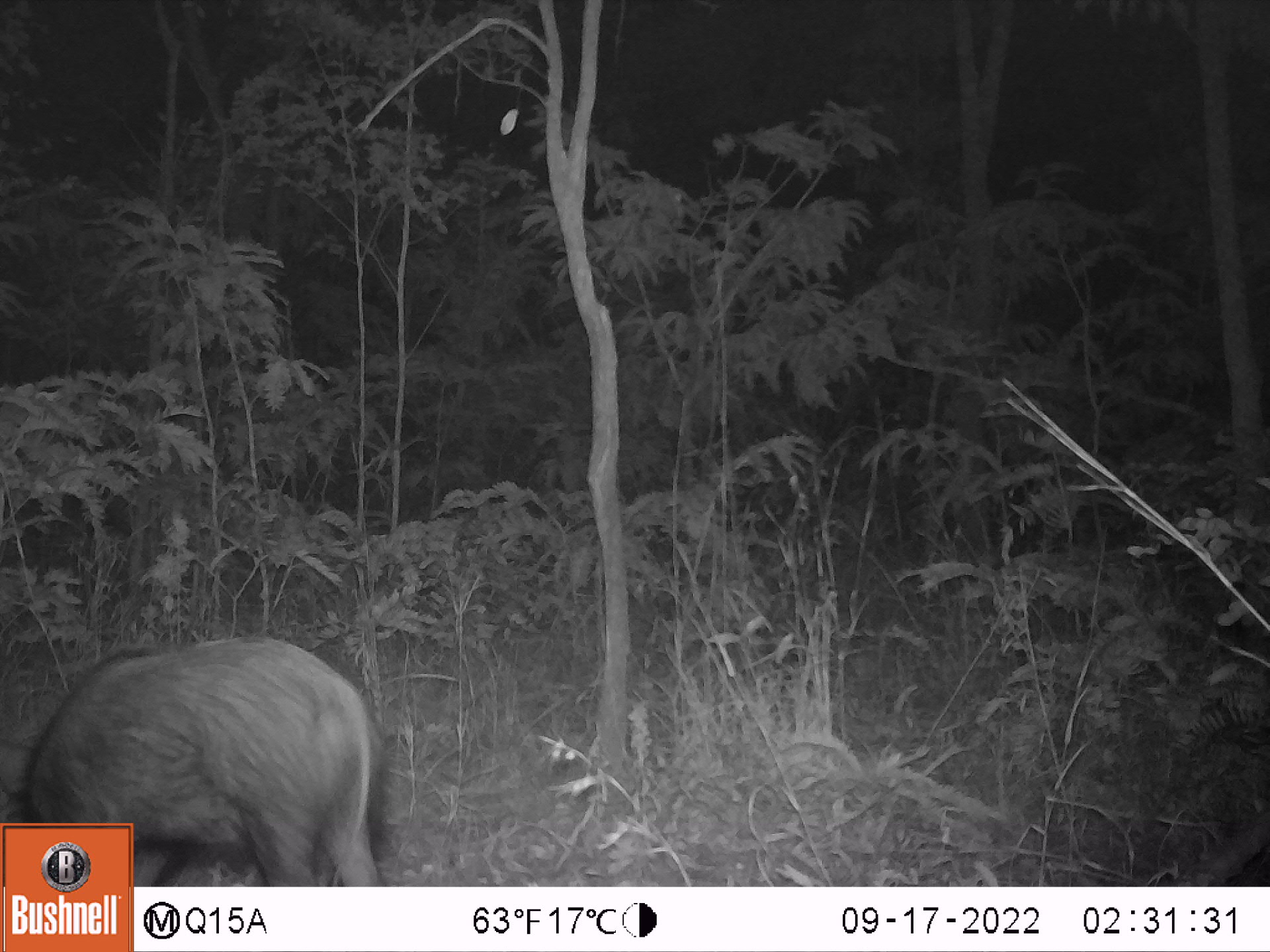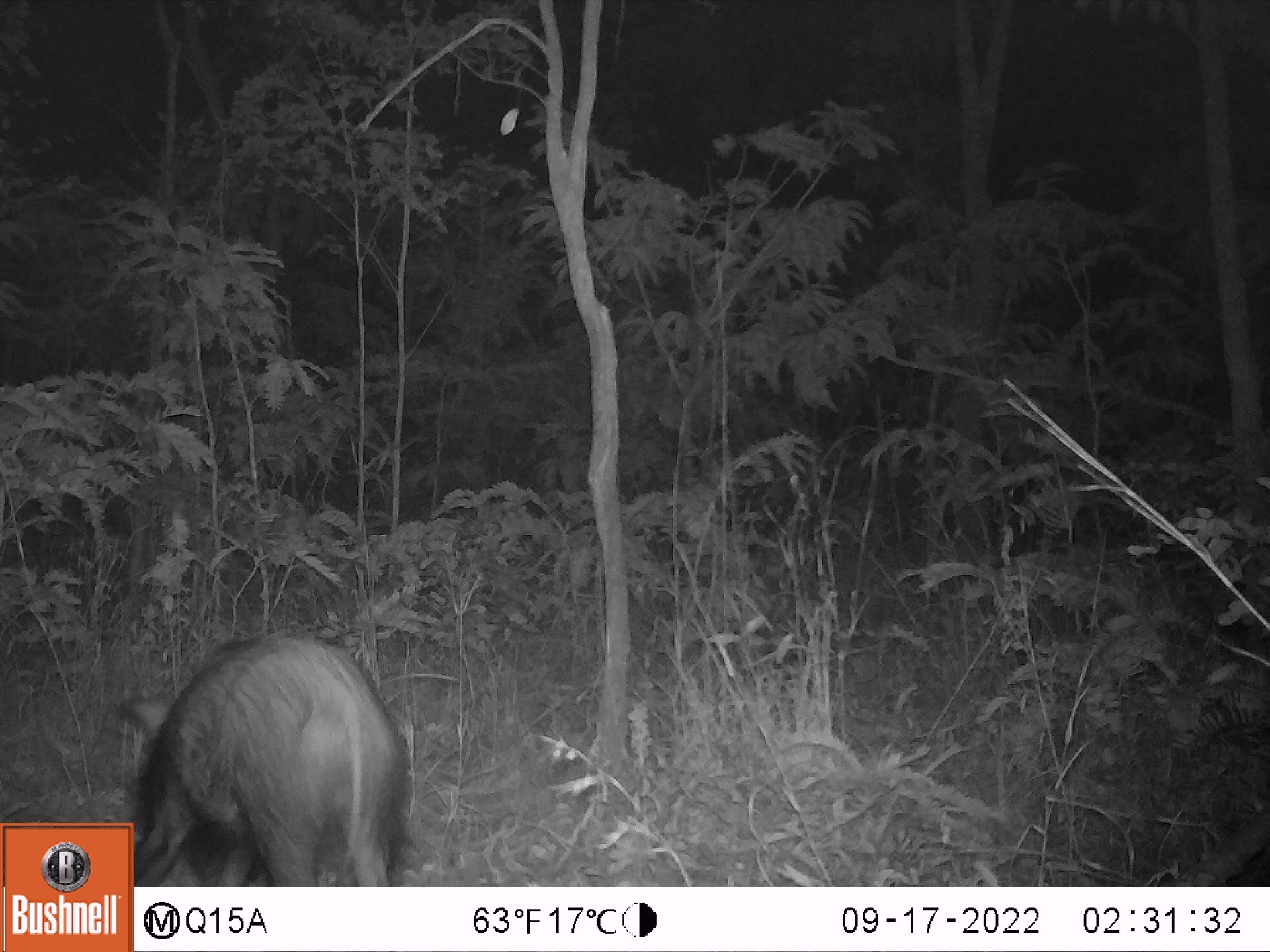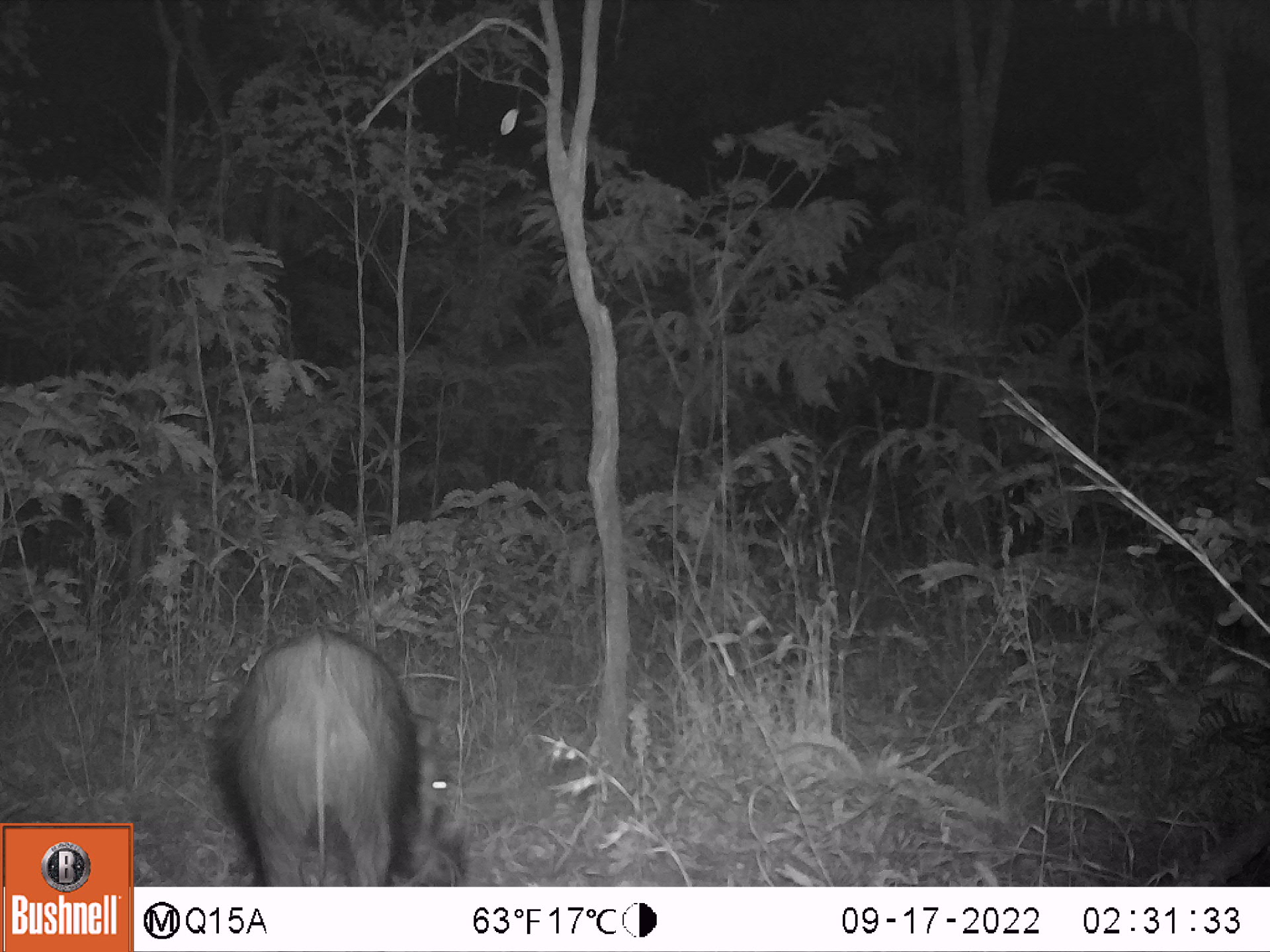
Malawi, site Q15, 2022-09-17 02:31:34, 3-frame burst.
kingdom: Animalia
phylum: Chordata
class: Mammalia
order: Artiodactyla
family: Suidae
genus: Potamochoerus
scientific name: Potamochoerus larvatus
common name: bushpig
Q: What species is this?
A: Bushpig (Potamochoerus larvatus).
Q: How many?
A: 1.